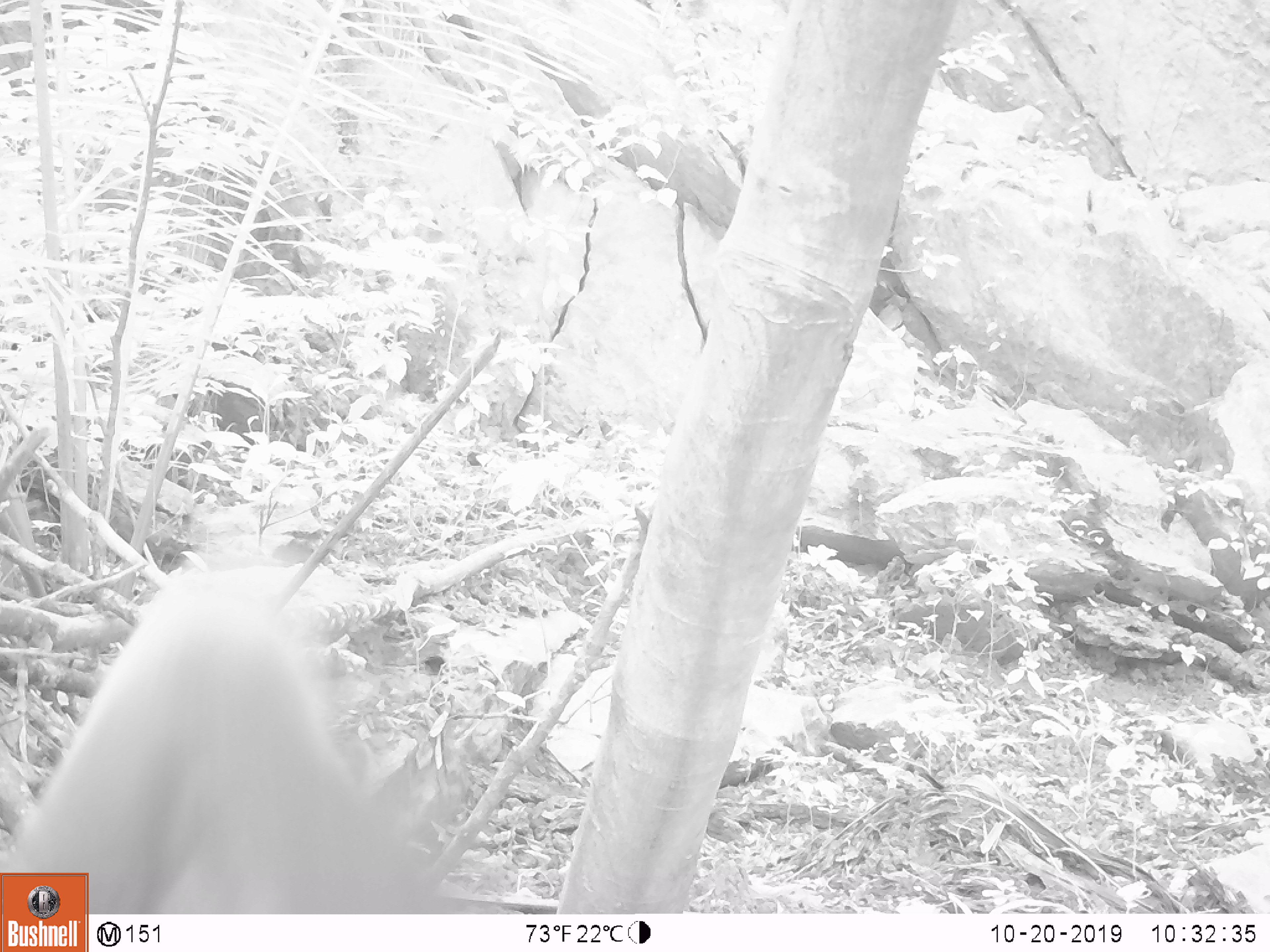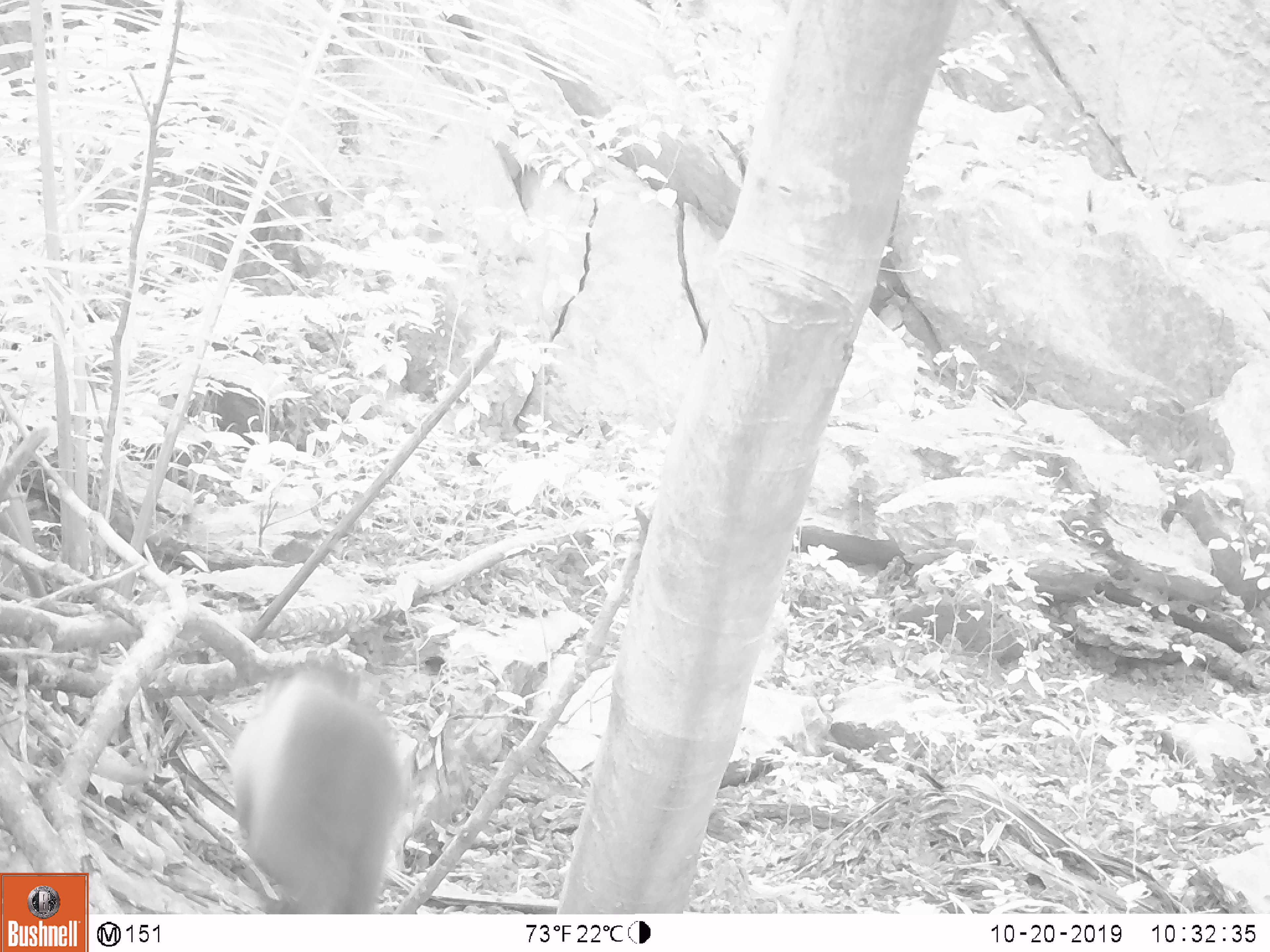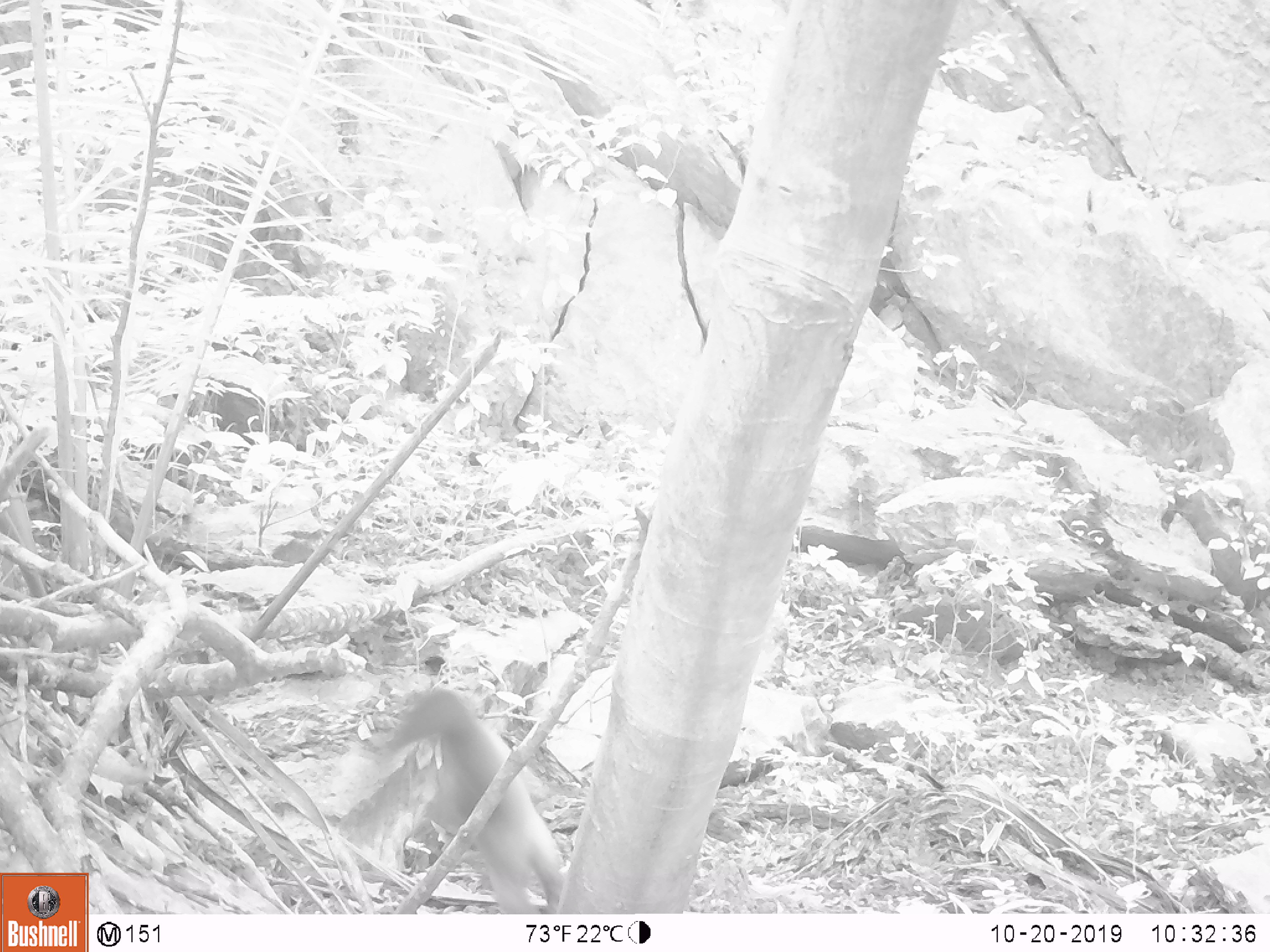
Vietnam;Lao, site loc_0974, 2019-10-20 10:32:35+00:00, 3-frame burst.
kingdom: Animalia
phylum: Chordata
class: Mammalia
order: Carnivora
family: Mustelidae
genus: Martes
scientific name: Martes flavigula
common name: yellow-throated marten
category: yellow throated marten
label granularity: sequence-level